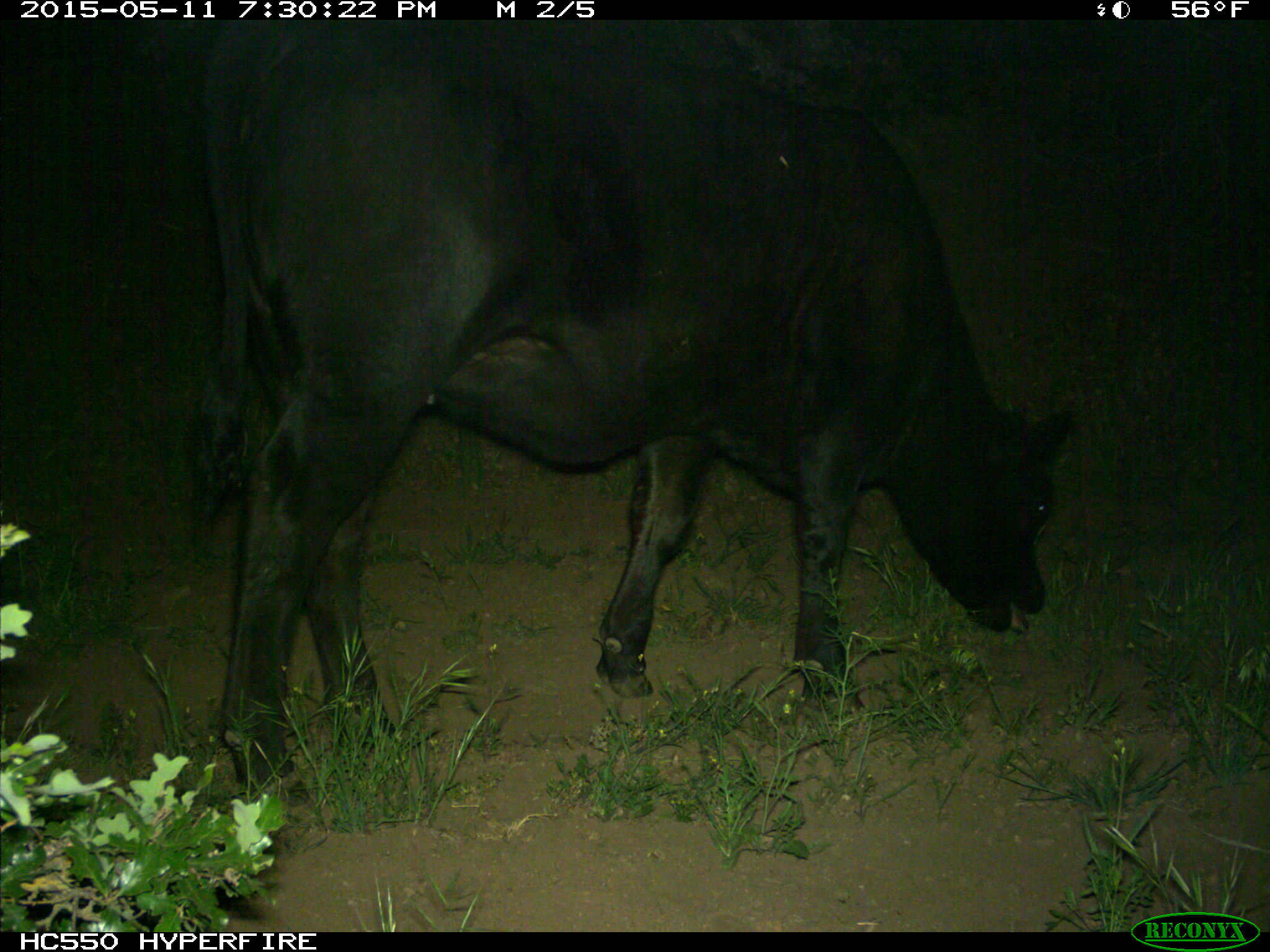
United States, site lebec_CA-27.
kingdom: Animalia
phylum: Chordata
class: Mammalia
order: Artiodactyla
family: Bovidae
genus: Bos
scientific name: Bos taurus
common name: domestic cow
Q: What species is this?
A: Bos taurus (domestic cow).